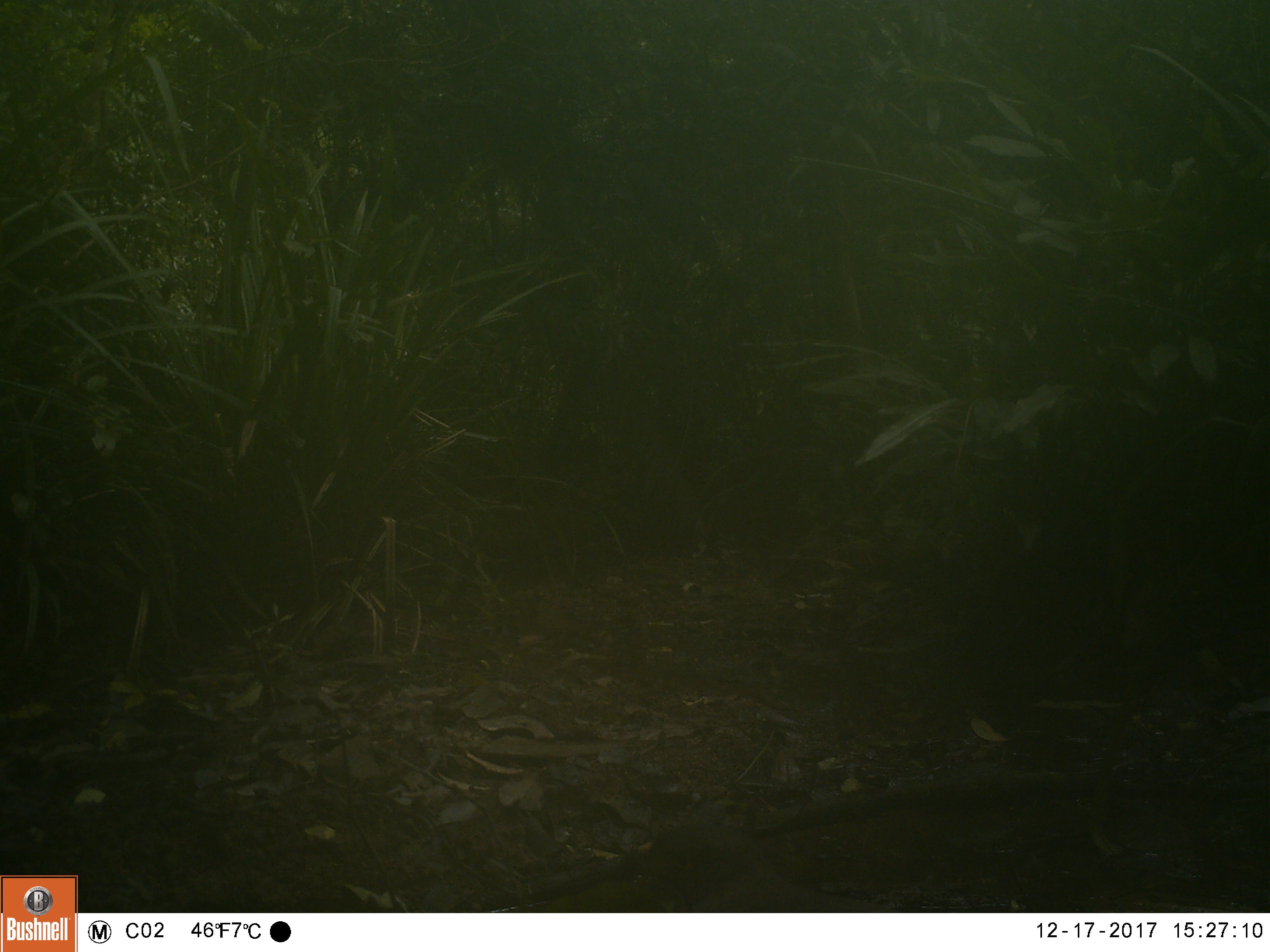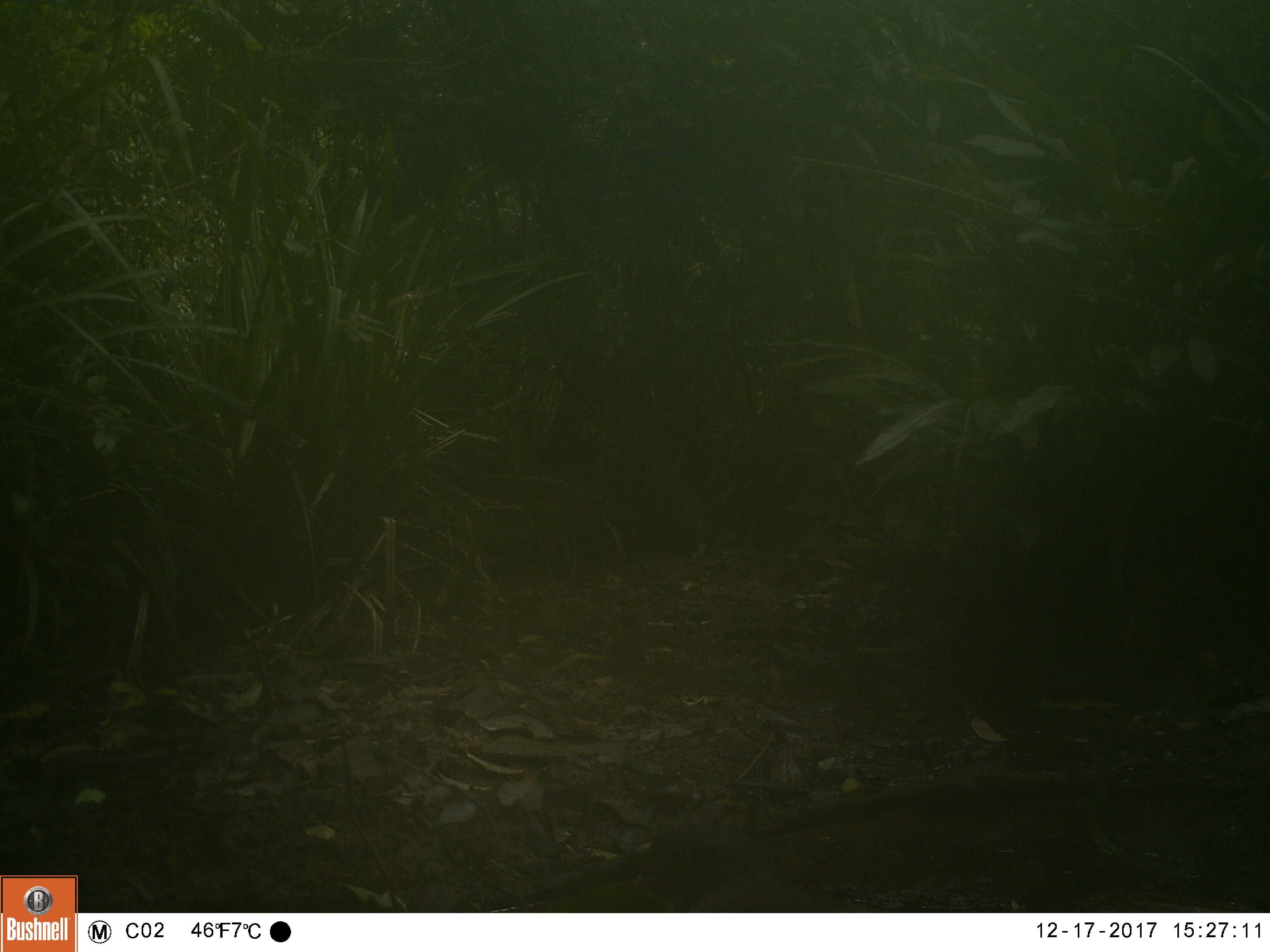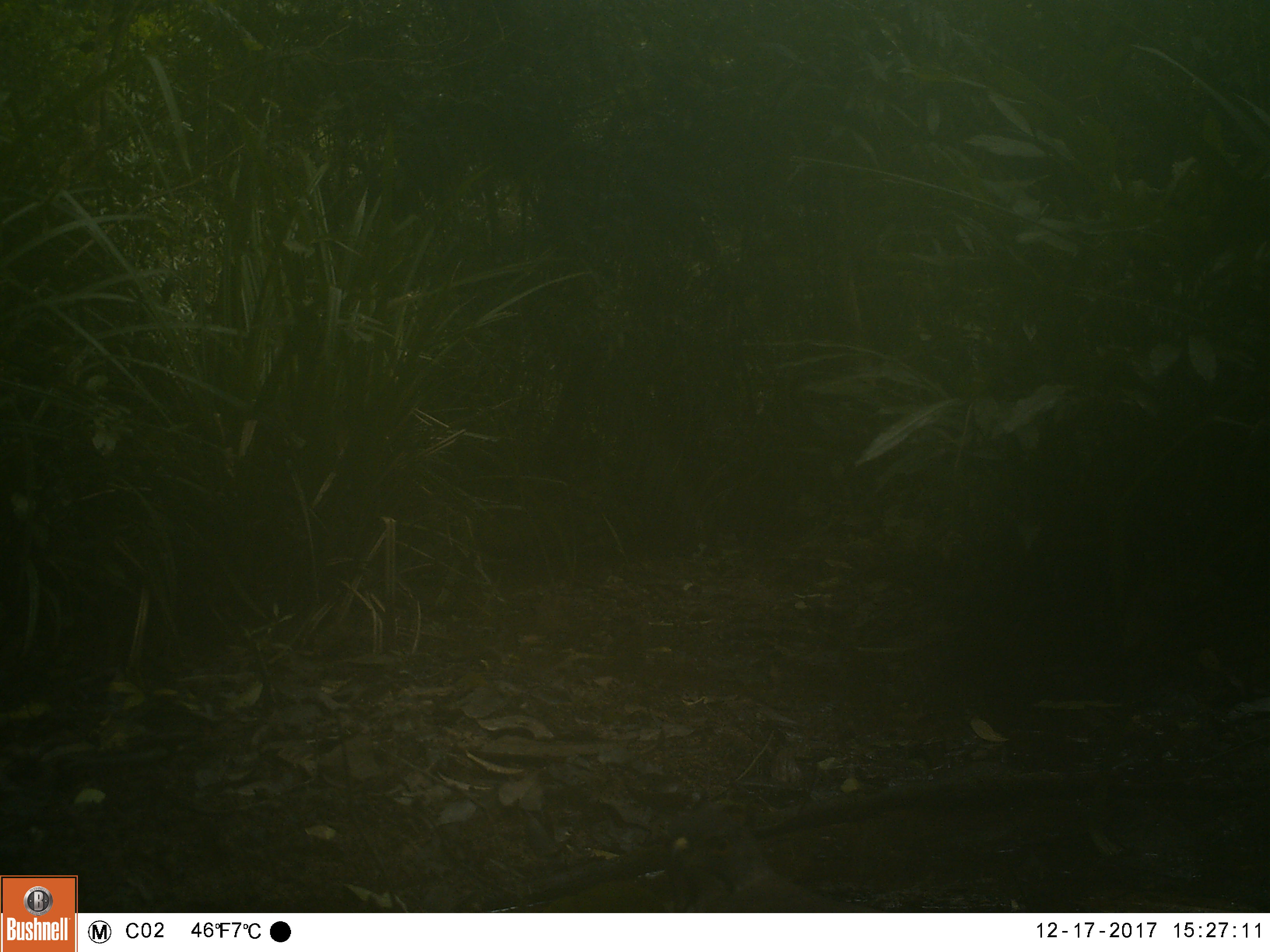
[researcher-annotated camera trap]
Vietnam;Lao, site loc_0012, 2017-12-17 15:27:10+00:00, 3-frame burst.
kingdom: Animalia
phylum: Chordata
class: Aves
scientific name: Aves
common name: bird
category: unidentified bird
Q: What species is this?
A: Unidentified bird (bird) (Aves).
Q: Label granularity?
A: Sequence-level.